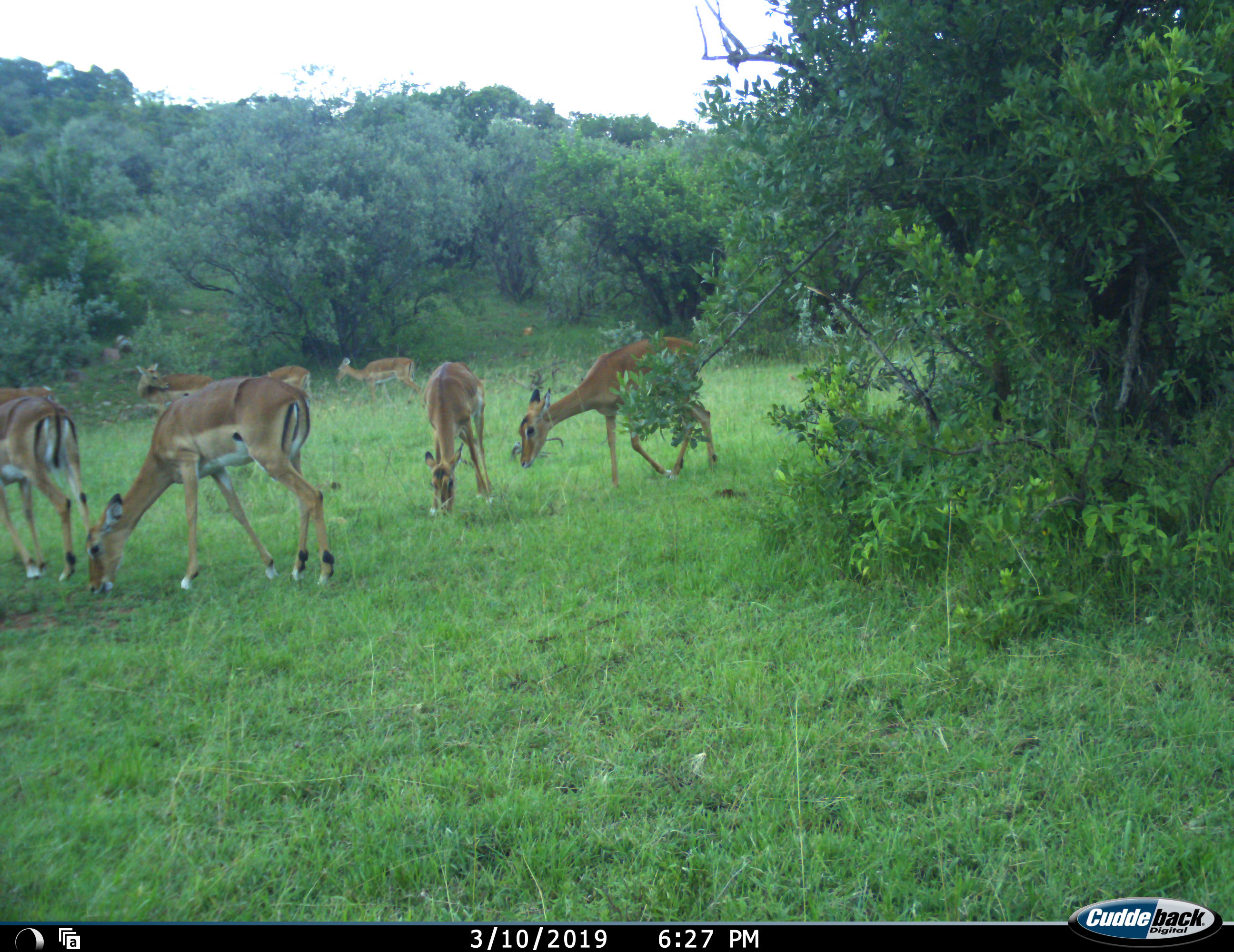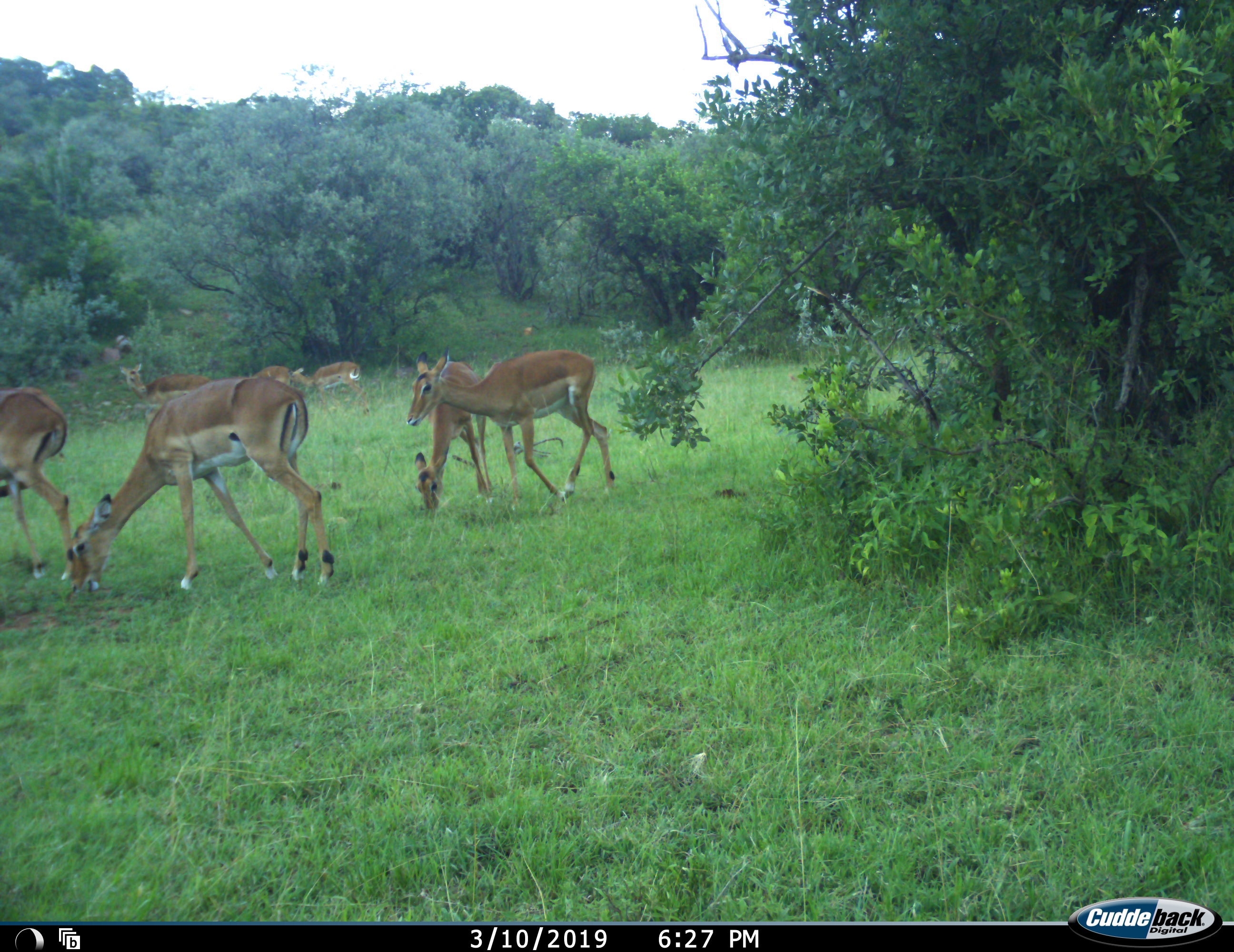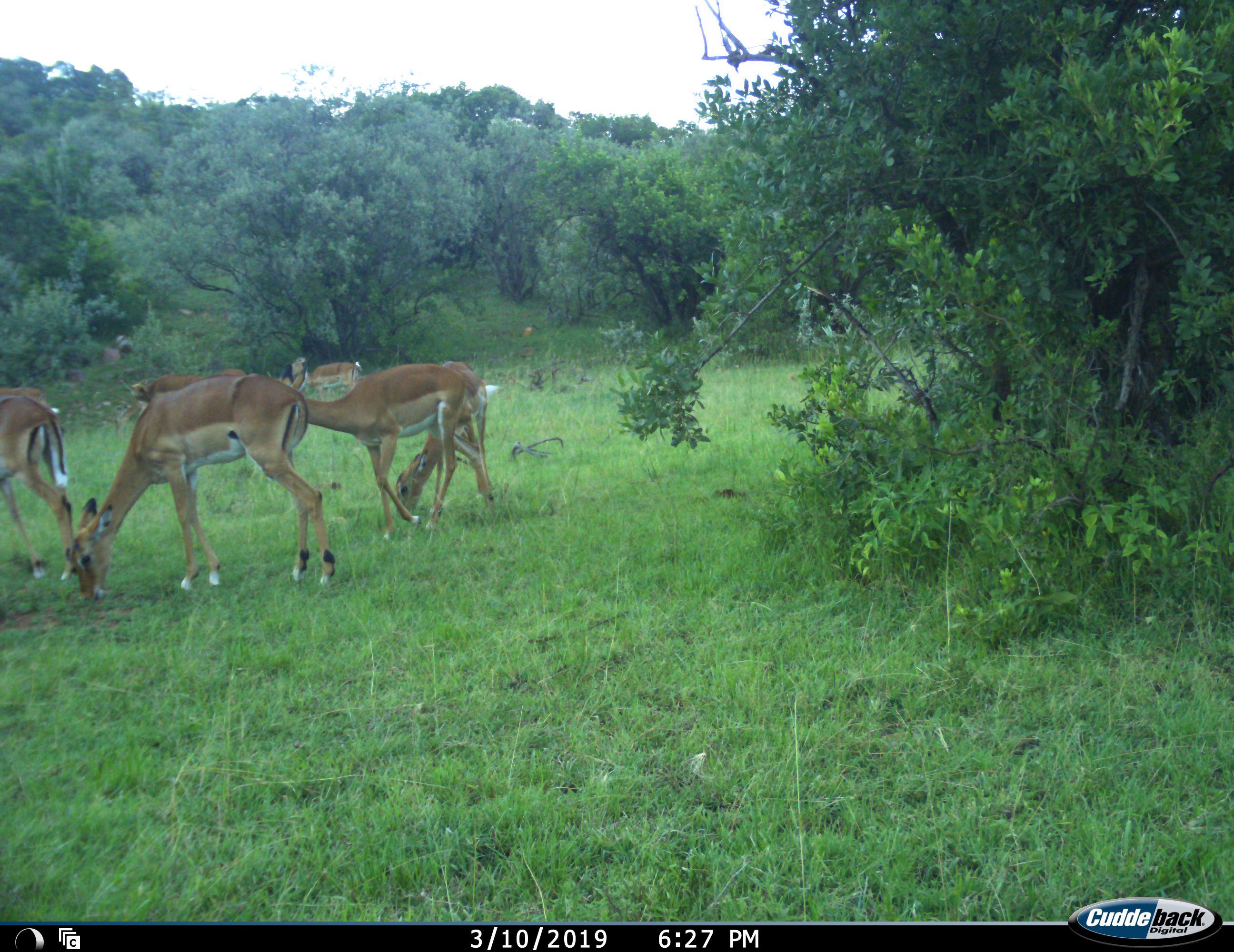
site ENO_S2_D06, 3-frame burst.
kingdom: Animalia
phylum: Chordata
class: Mammalia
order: Artiodactyla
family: Bovidae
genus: Aepyceros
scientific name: Aepyceros melampus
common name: impala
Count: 8.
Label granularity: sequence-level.